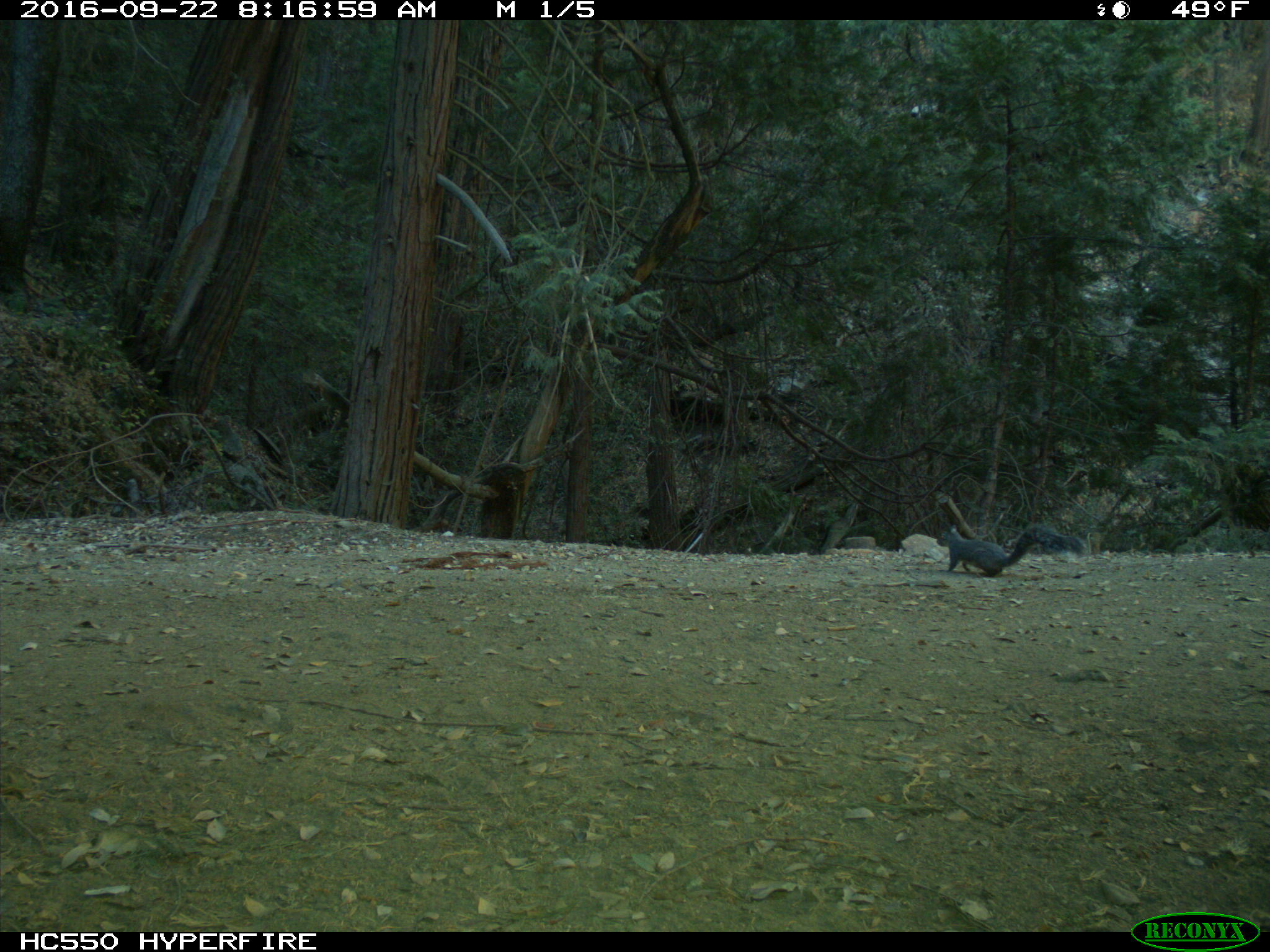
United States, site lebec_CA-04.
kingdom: Animalia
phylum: Chordata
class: Mammalia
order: Rodentia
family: Sciuridae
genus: Sciurus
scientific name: Sciurus carolinensis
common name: eastern gray squirrel